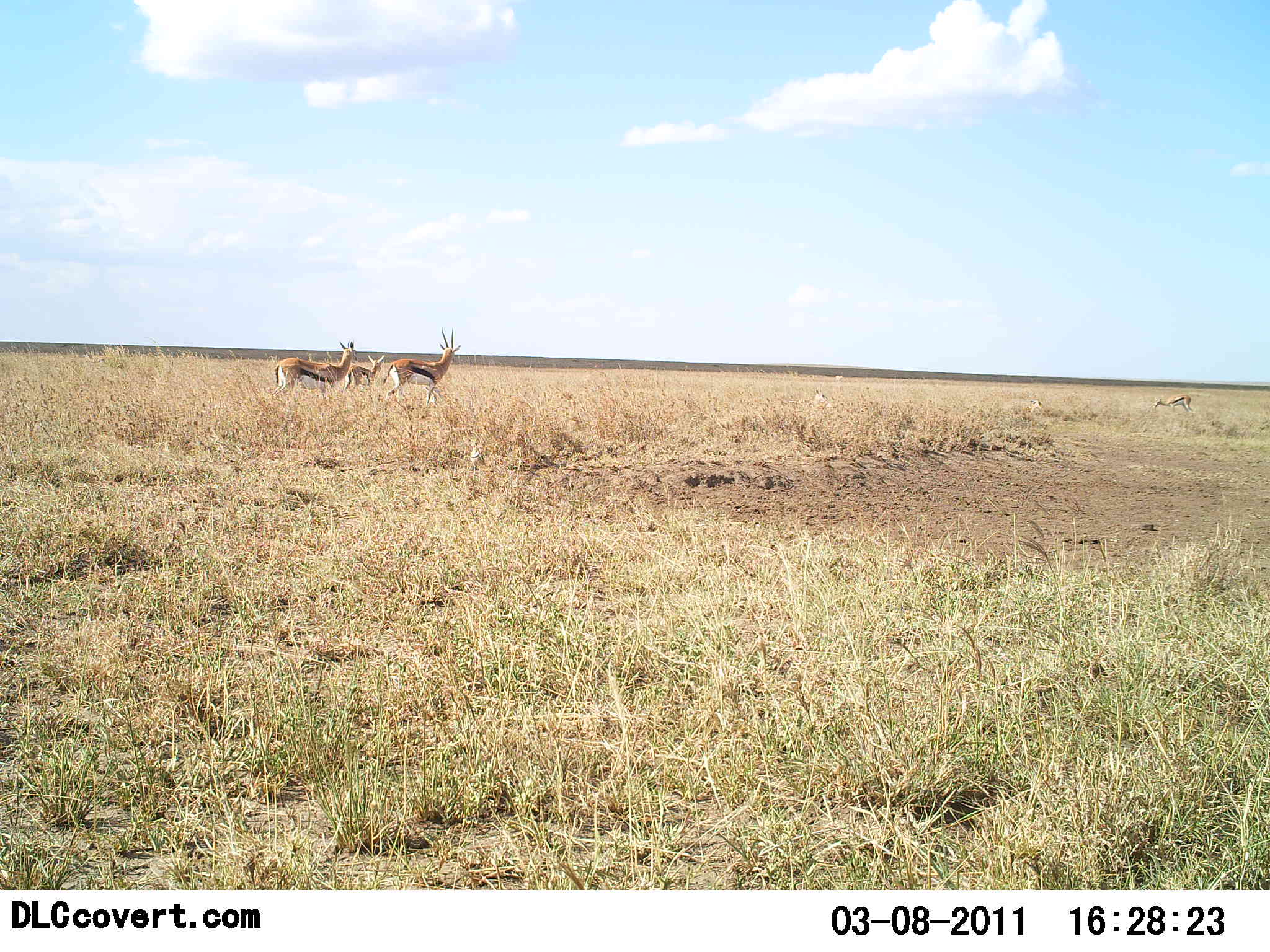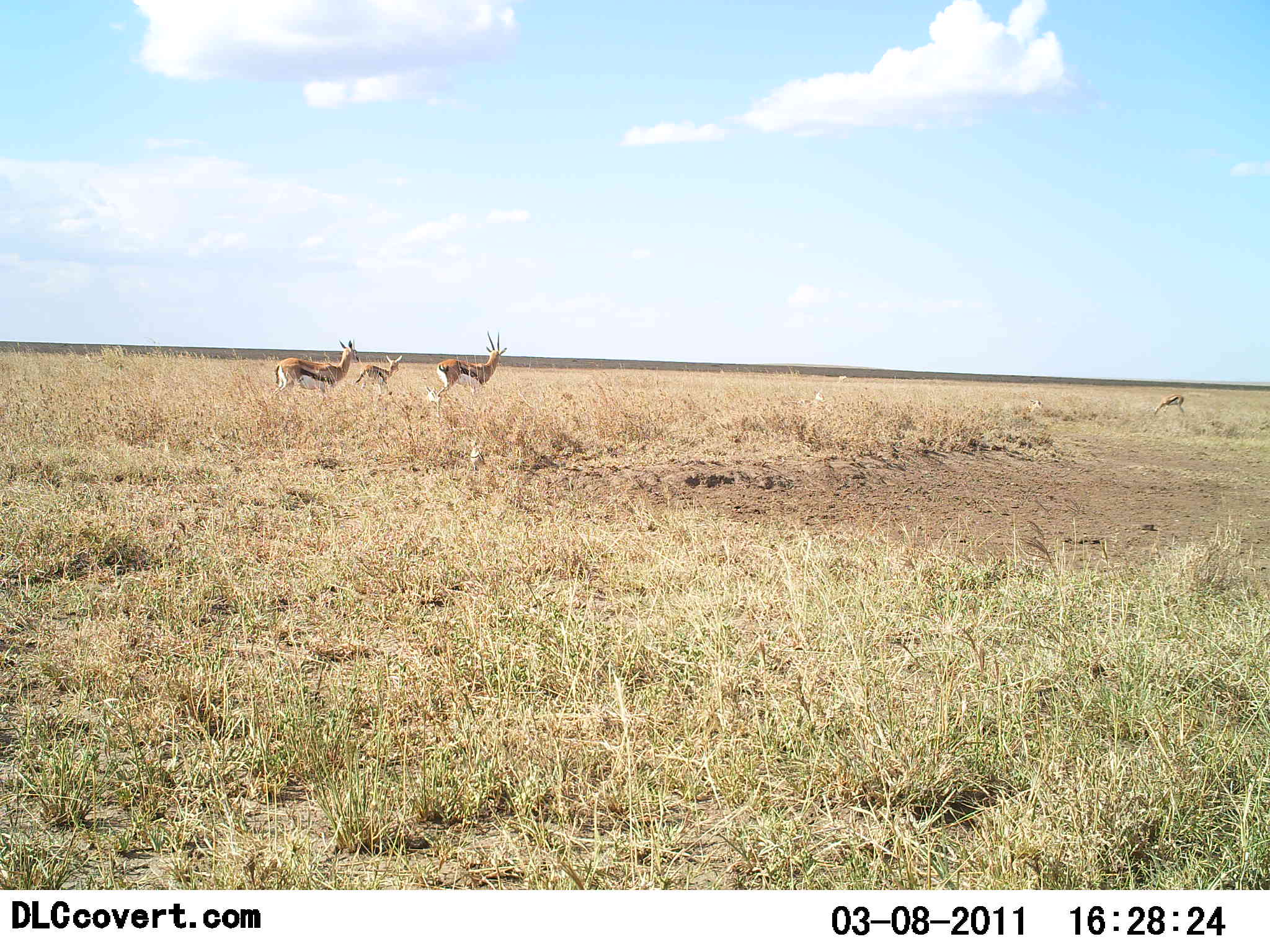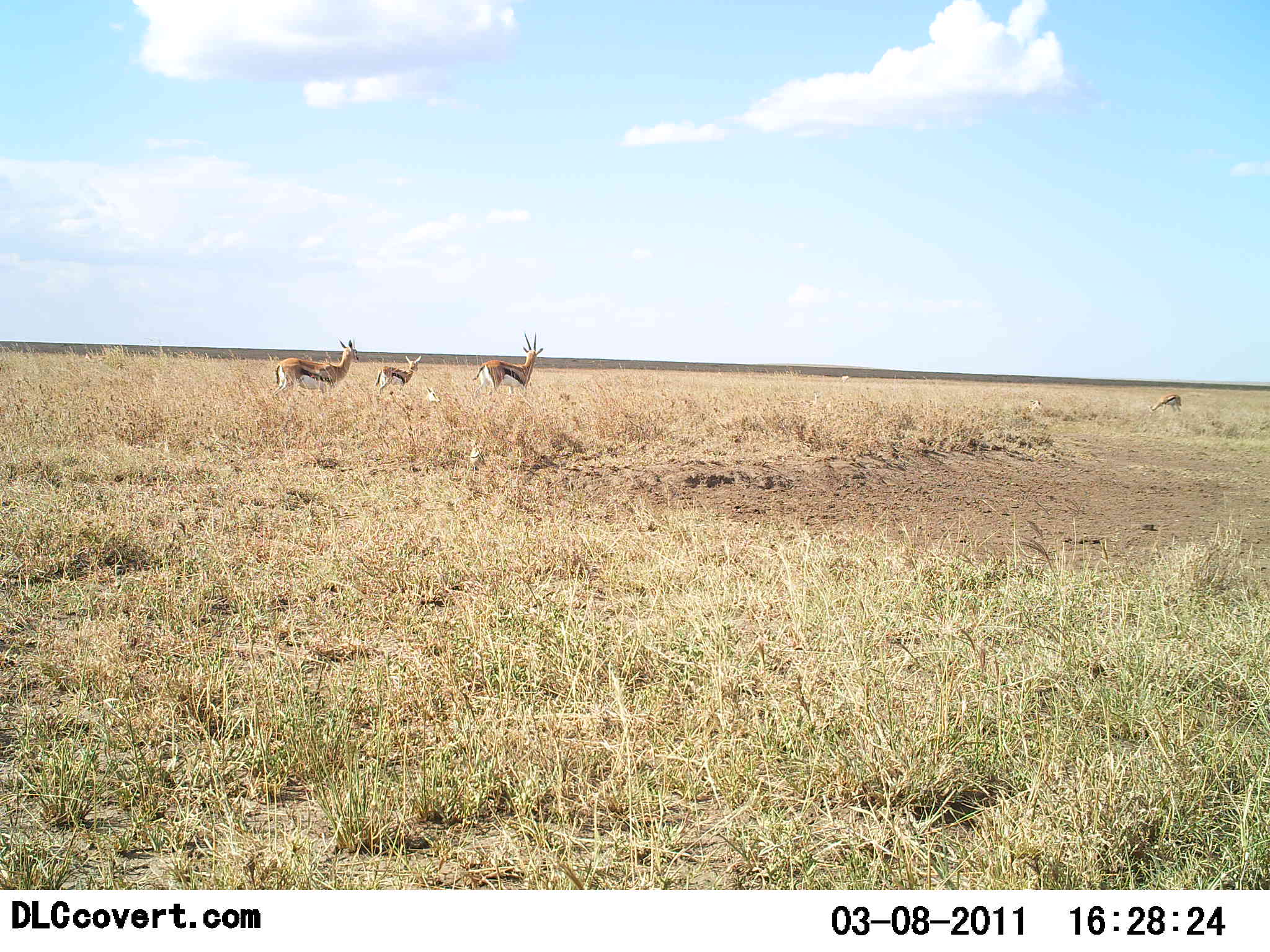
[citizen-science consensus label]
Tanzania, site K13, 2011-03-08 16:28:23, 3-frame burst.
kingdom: Animalia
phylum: Chordata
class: Mammalia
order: Artiodactyla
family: Bovidae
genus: Eudorcas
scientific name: Eudorcas thomsonii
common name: thomson's gazelle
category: gazellethomsons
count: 4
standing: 73%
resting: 0%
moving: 73%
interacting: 0%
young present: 36%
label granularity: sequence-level